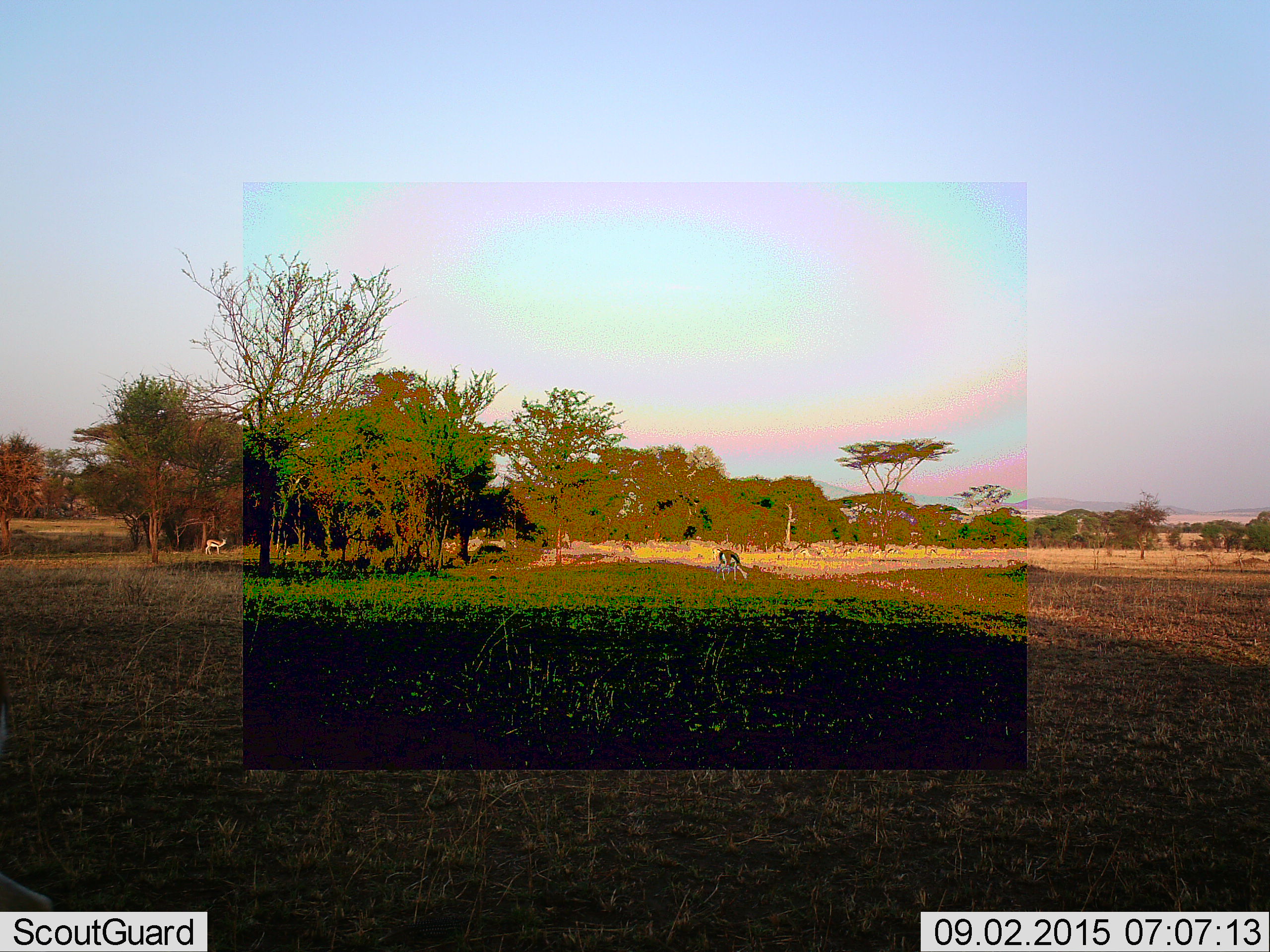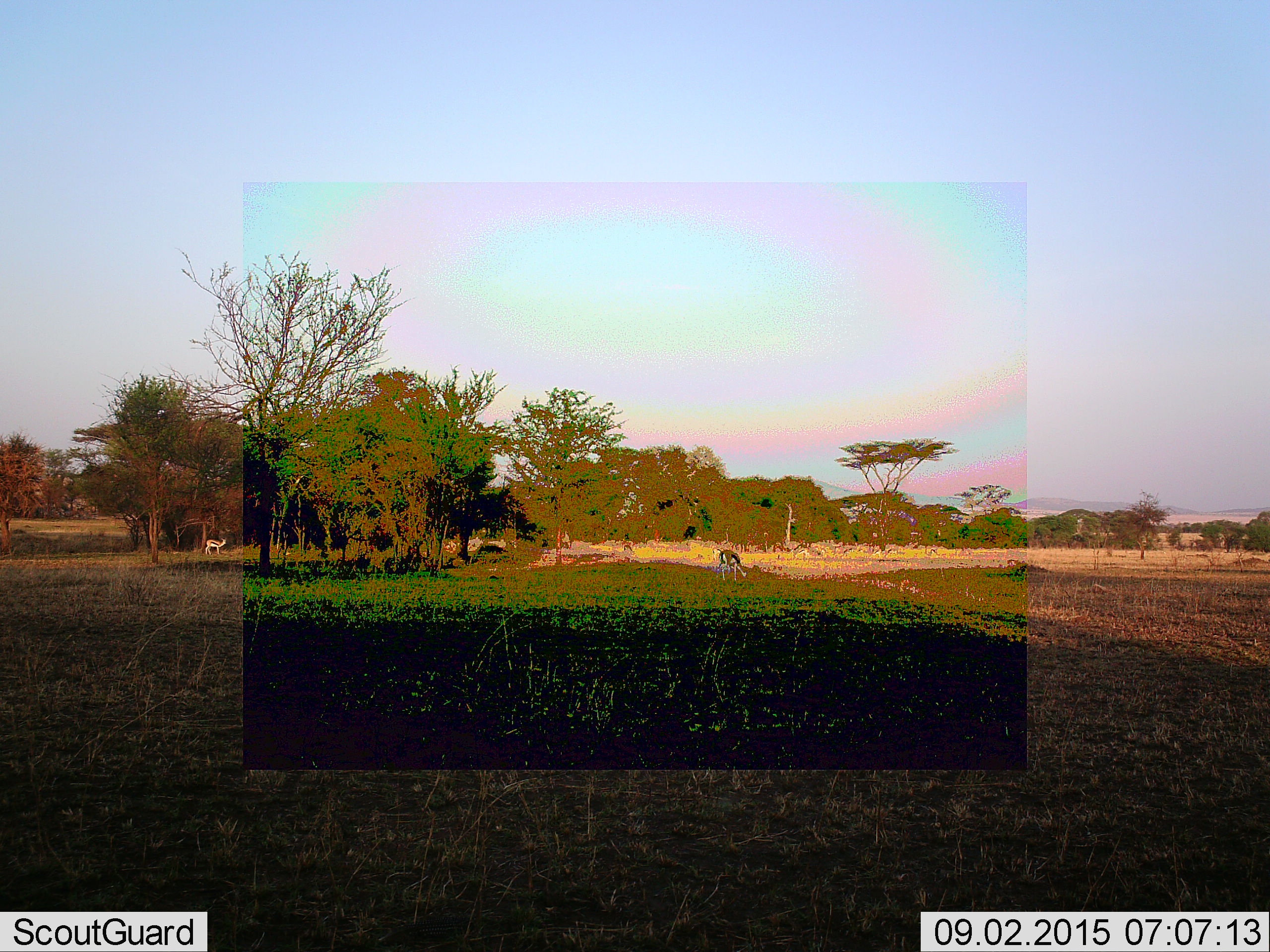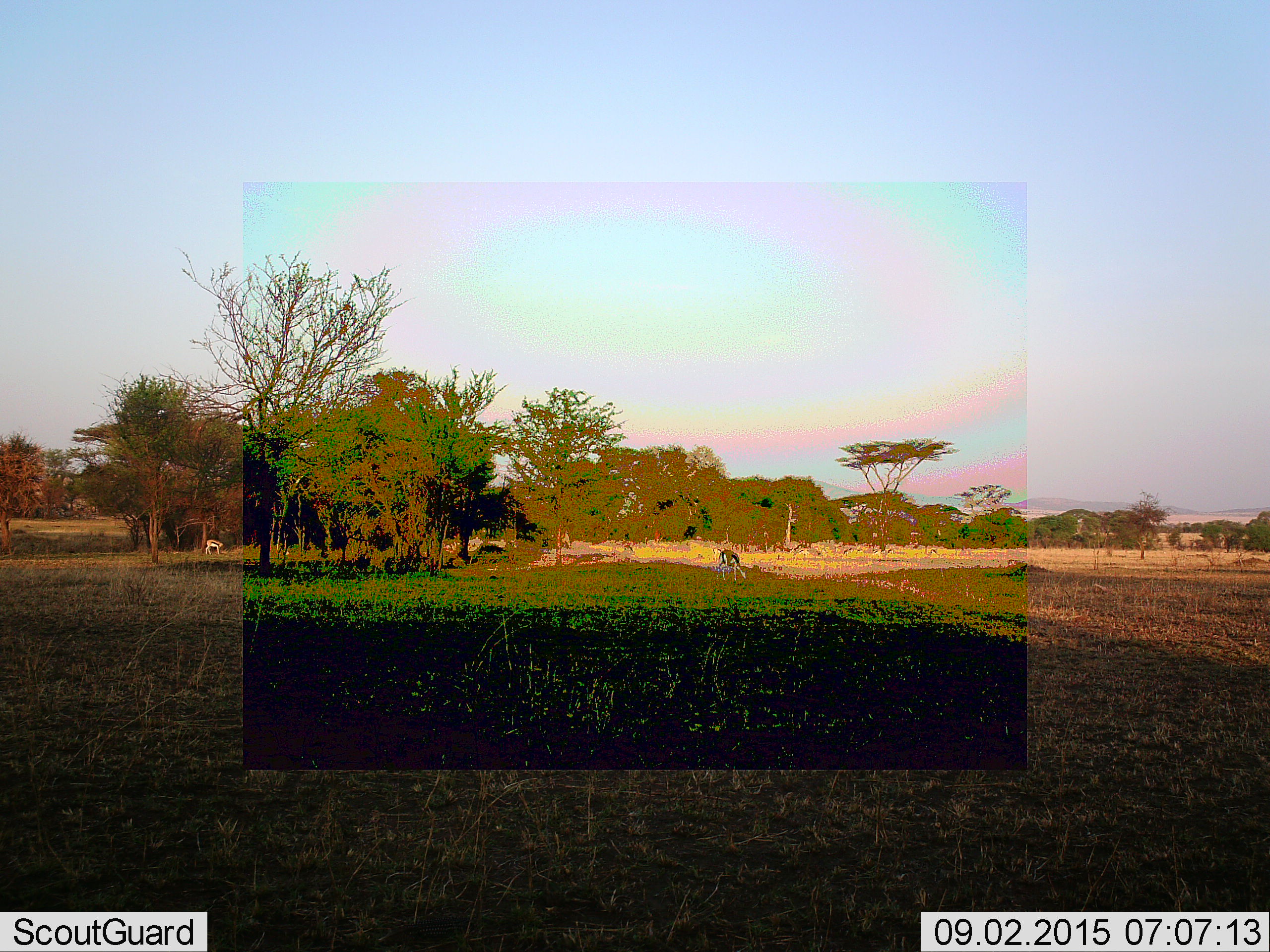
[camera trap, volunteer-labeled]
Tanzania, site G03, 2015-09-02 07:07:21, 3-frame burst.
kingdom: Animalia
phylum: Chordata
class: Mammalia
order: Artiodactyla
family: Bovidae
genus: Eudorcas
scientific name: Eudorcas thomsonii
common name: thomson's gazelle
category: gazellethomsons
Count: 2.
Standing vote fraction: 60%.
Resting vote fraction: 0%.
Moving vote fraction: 27%.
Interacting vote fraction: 0%.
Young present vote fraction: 7%.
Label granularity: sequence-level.